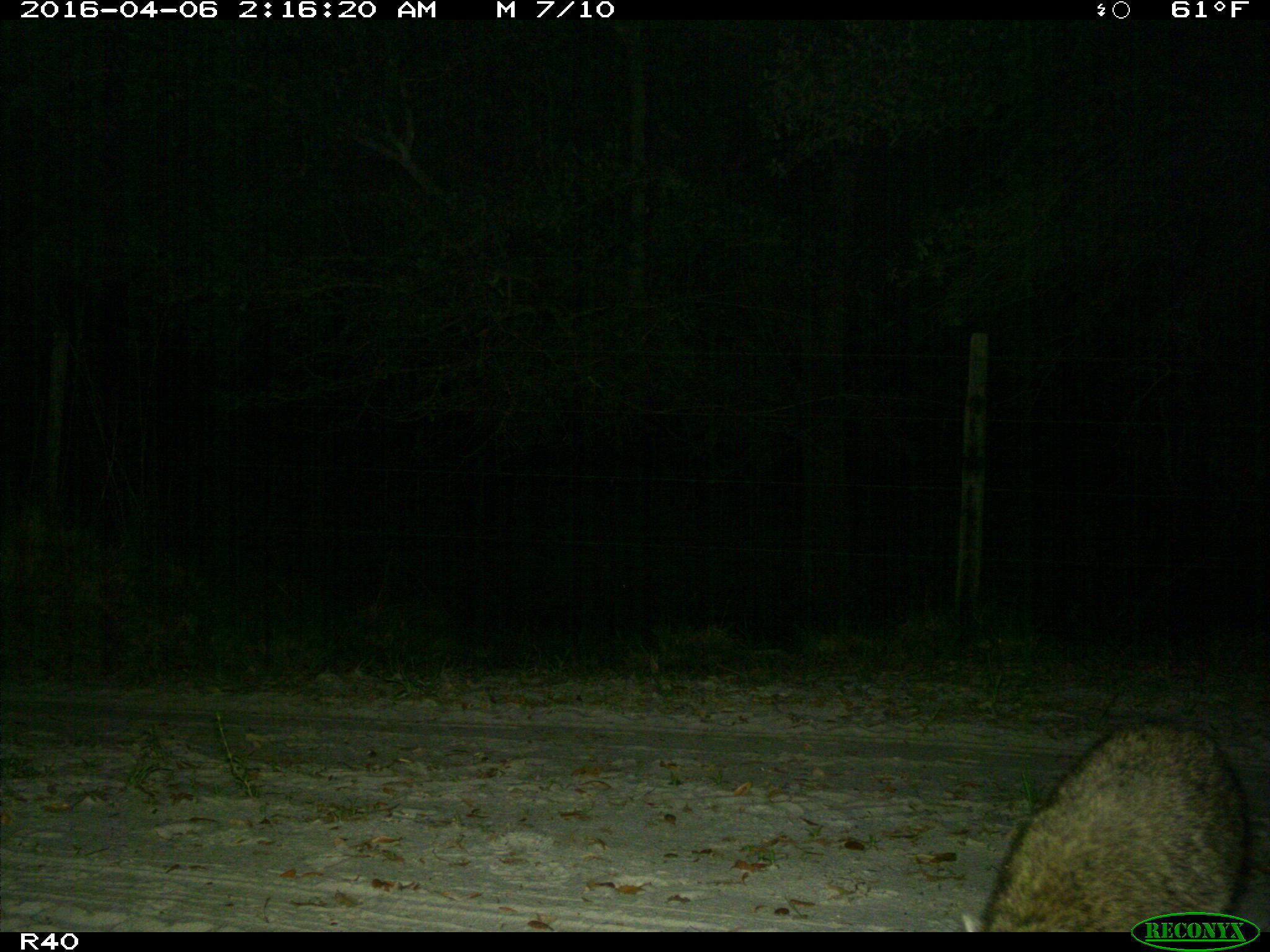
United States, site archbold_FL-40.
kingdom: Animalia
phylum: Chordata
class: Mammalia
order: Carnivora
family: Procyonidae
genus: Procyon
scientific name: Procyon lotor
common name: common raccoon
Procyon lotor (common raccoon).